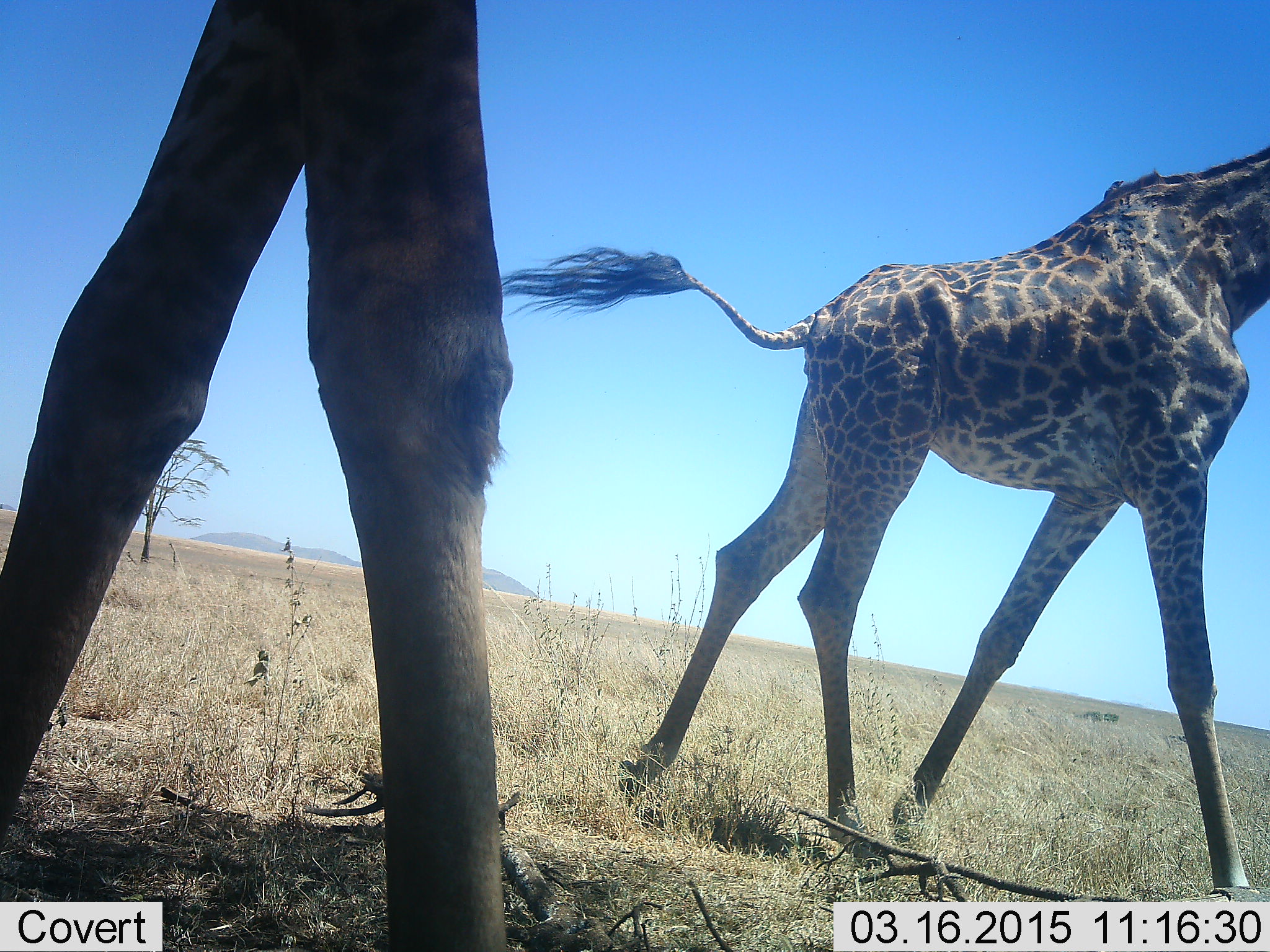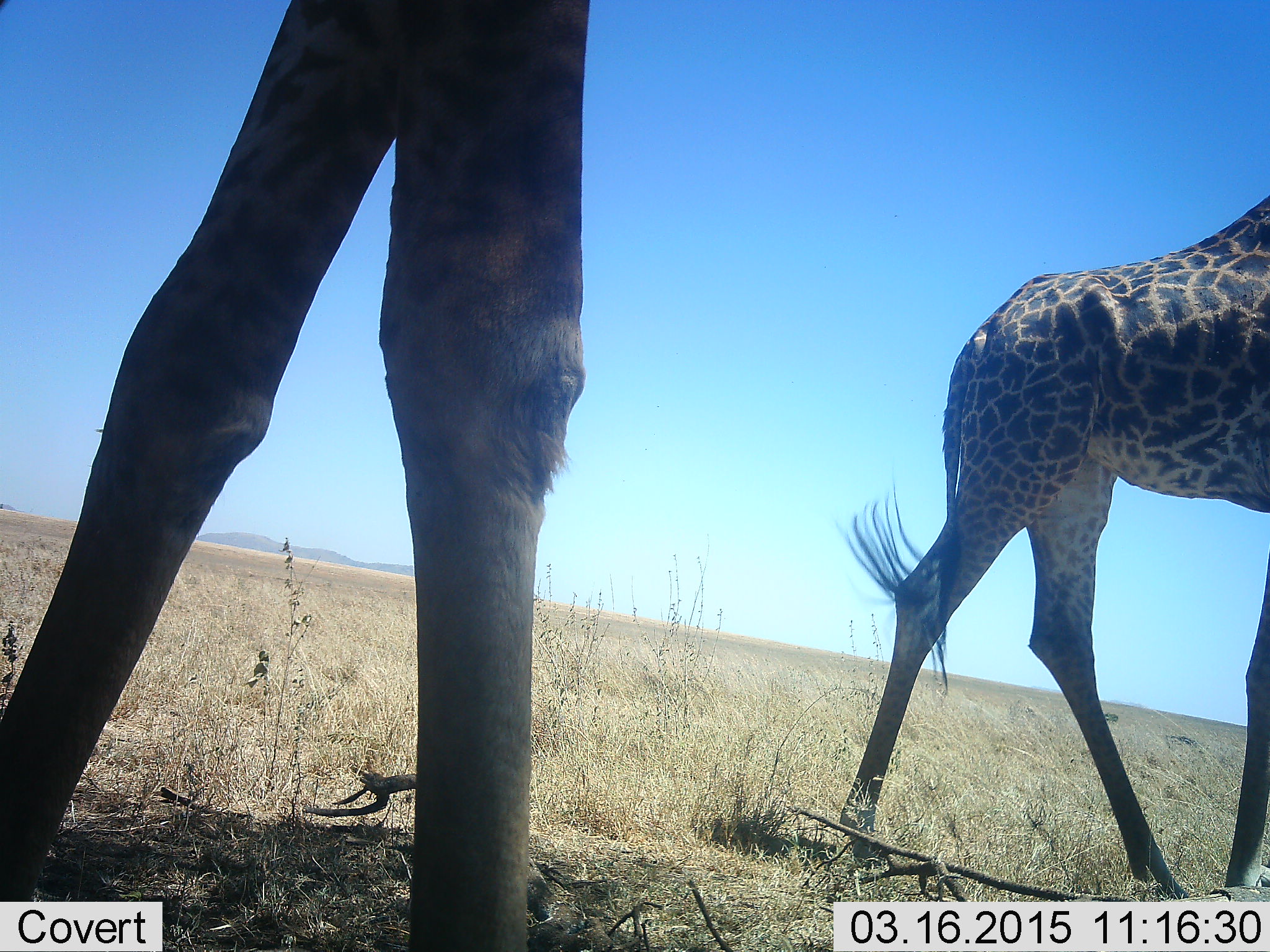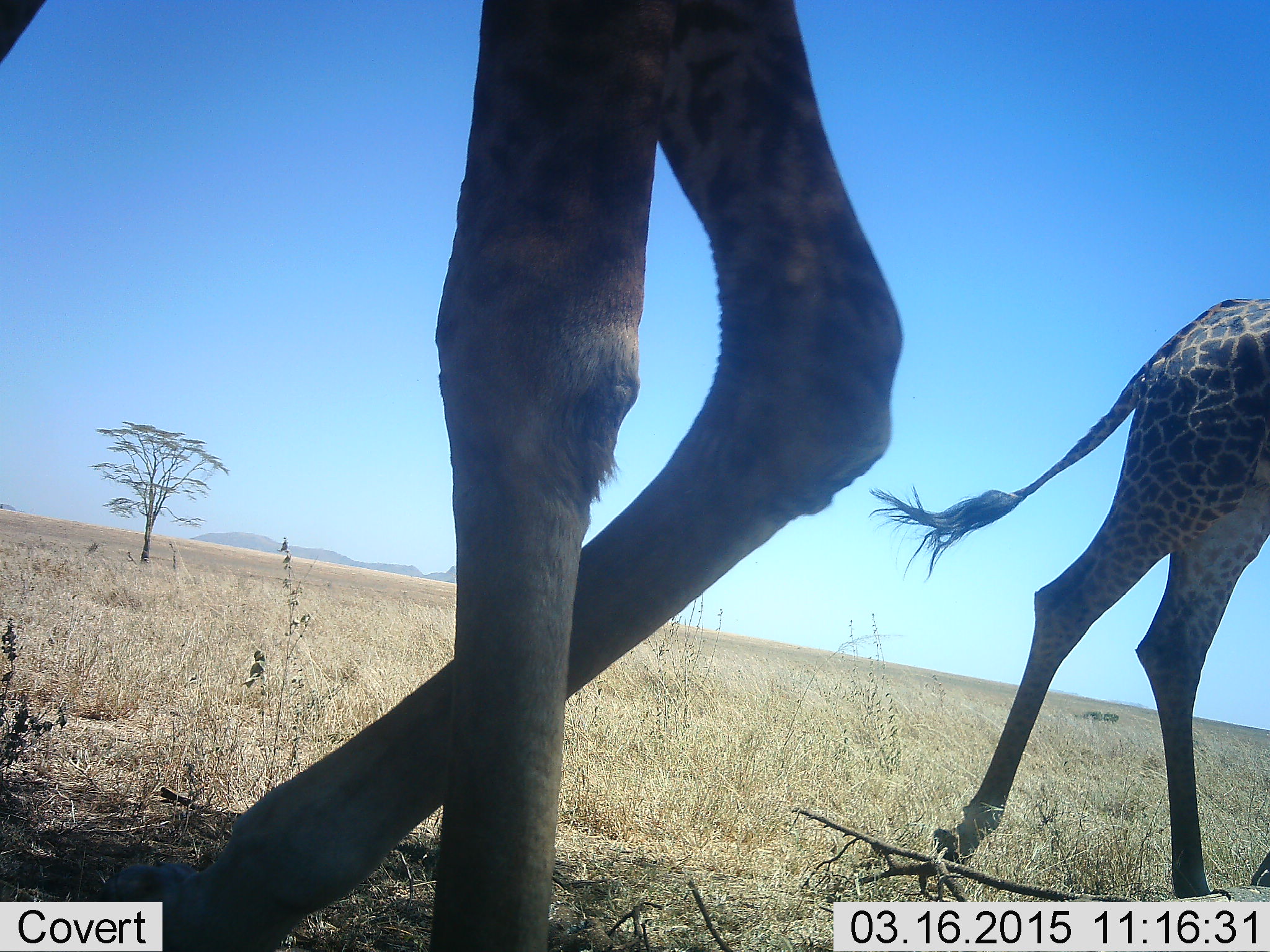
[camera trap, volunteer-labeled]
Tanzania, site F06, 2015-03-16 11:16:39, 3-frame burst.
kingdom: Animalia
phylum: Chordata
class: Mammalia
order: Artiodactyla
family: Giraffidae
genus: Giraffa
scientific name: Giraffa camelopardalis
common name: giraffe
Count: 2.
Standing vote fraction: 20%.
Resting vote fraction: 0%.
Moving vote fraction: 90%.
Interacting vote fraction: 0%.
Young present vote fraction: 0%.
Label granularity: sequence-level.